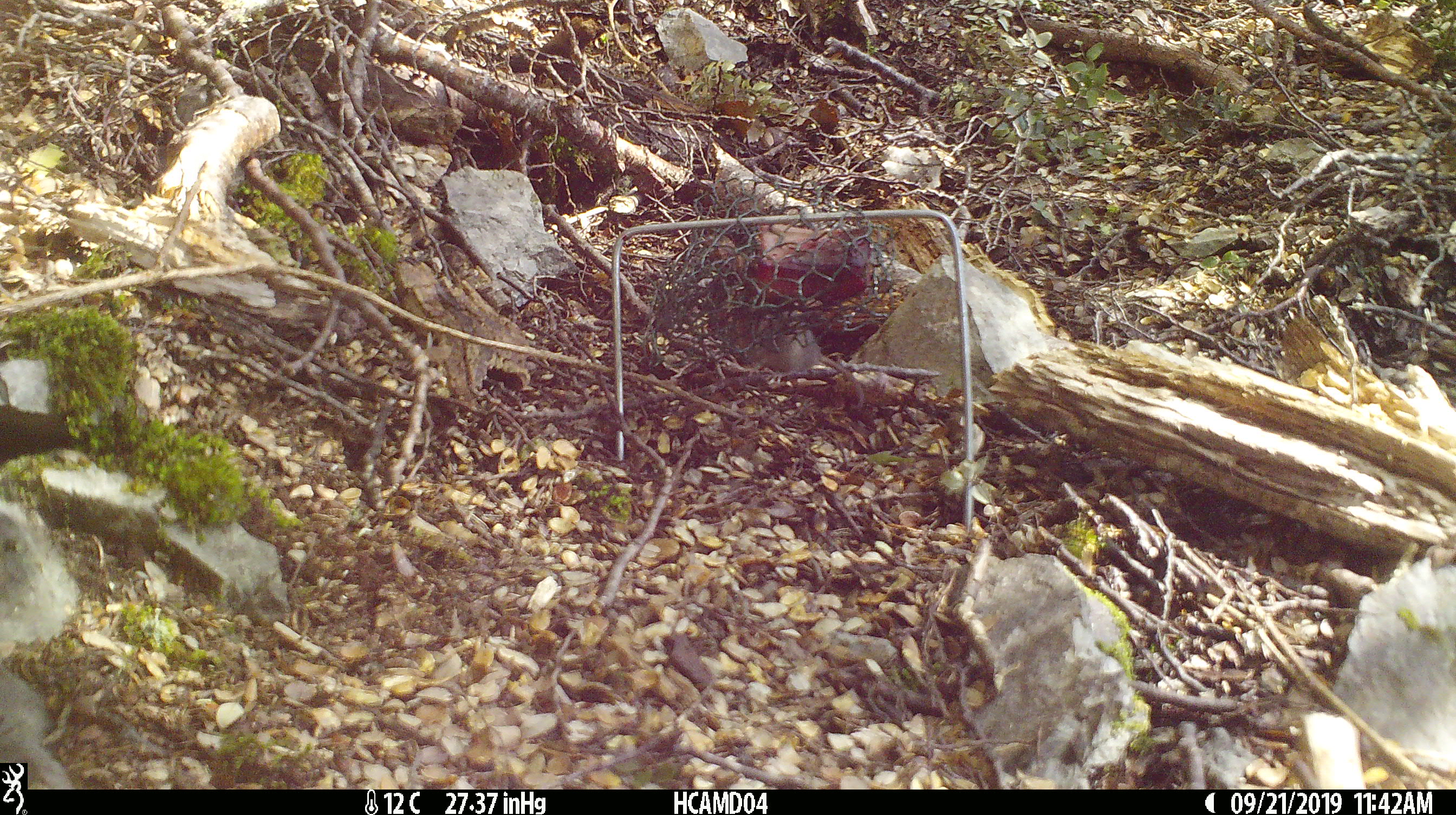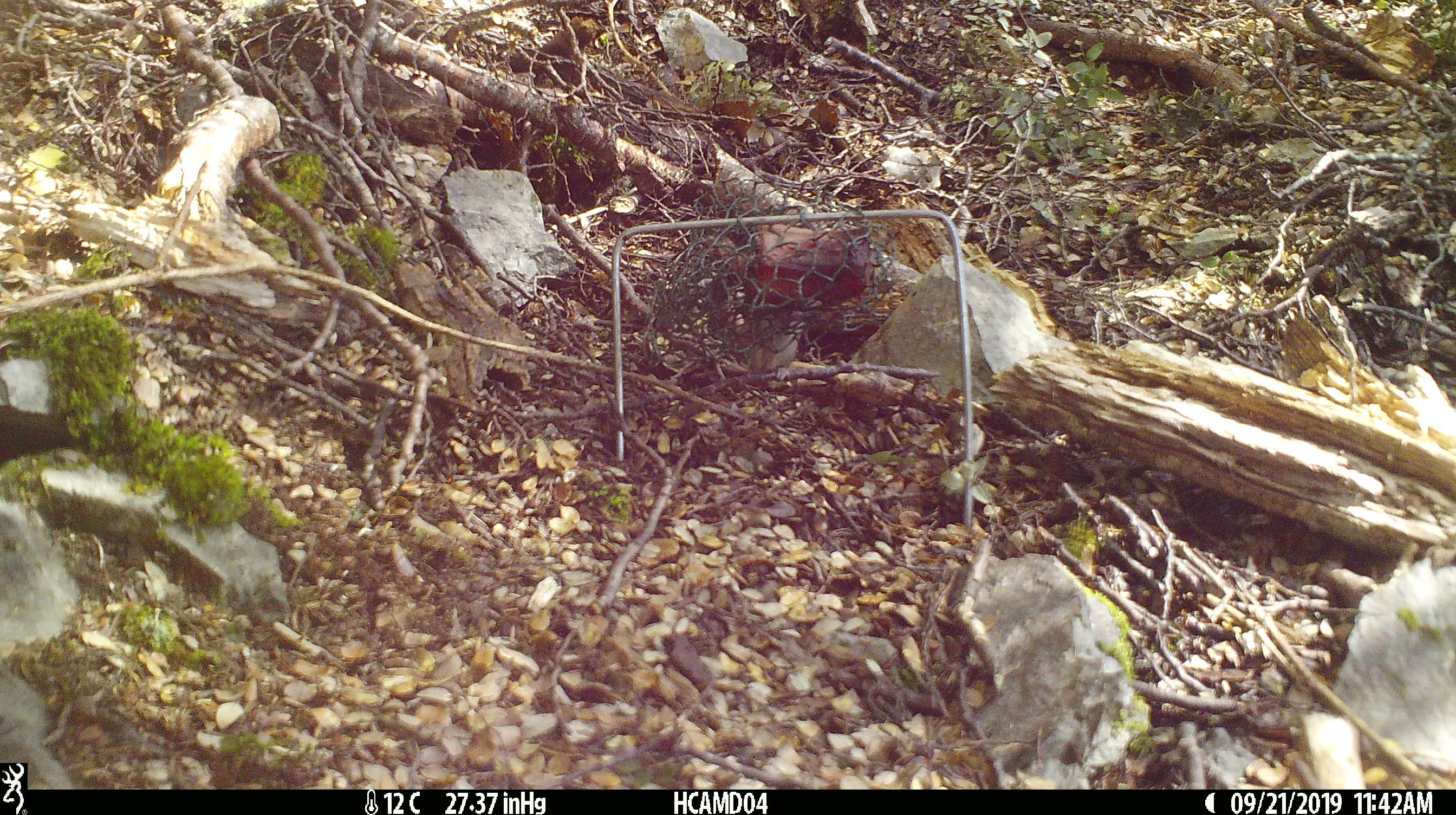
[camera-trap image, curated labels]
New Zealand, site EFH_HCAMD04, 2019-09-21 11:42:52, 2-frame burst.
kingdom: Animalia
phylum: Chordata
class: Mammalia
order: Rodentia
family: Muridae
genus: Mus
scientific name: Mus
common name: mouse